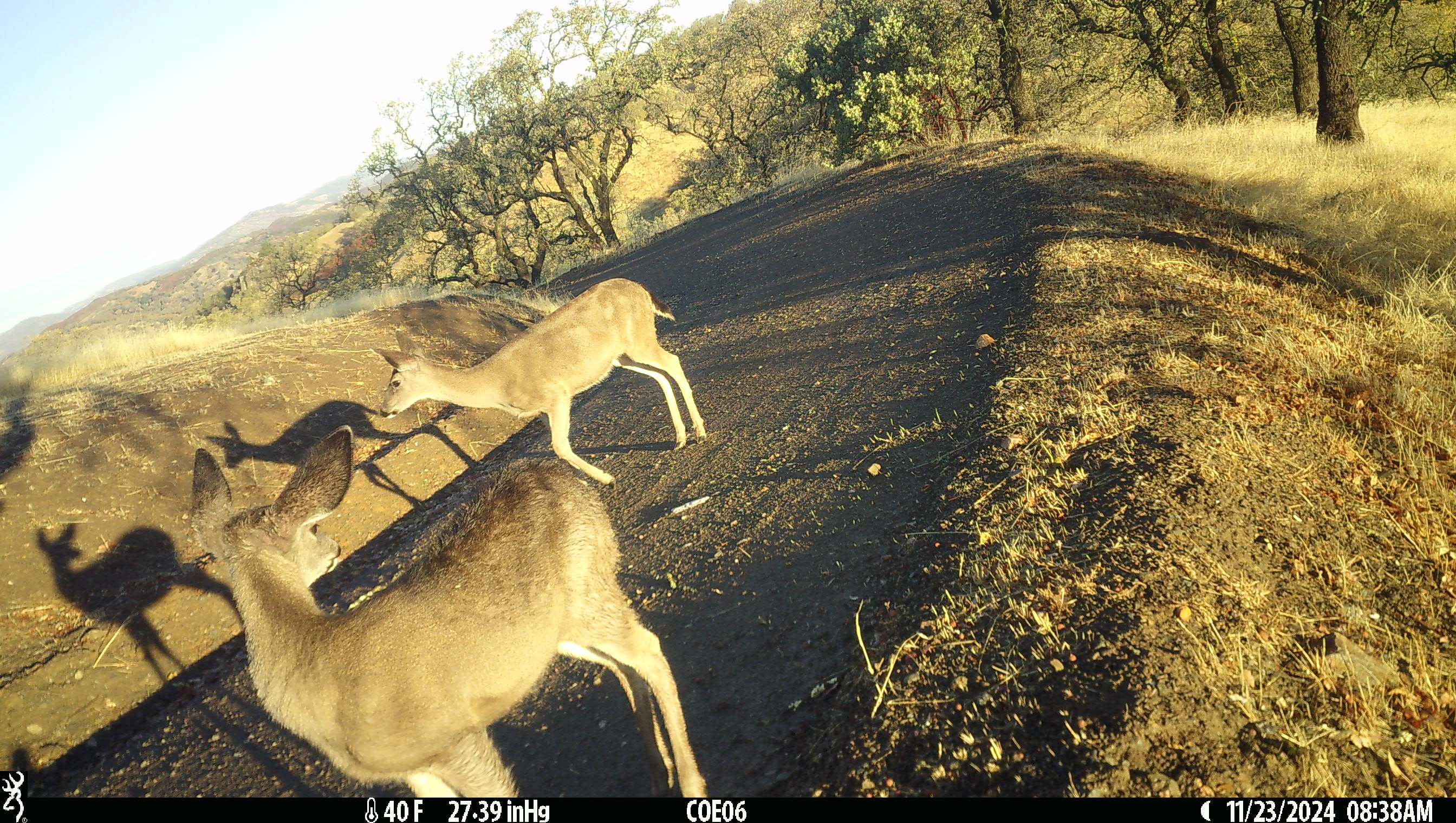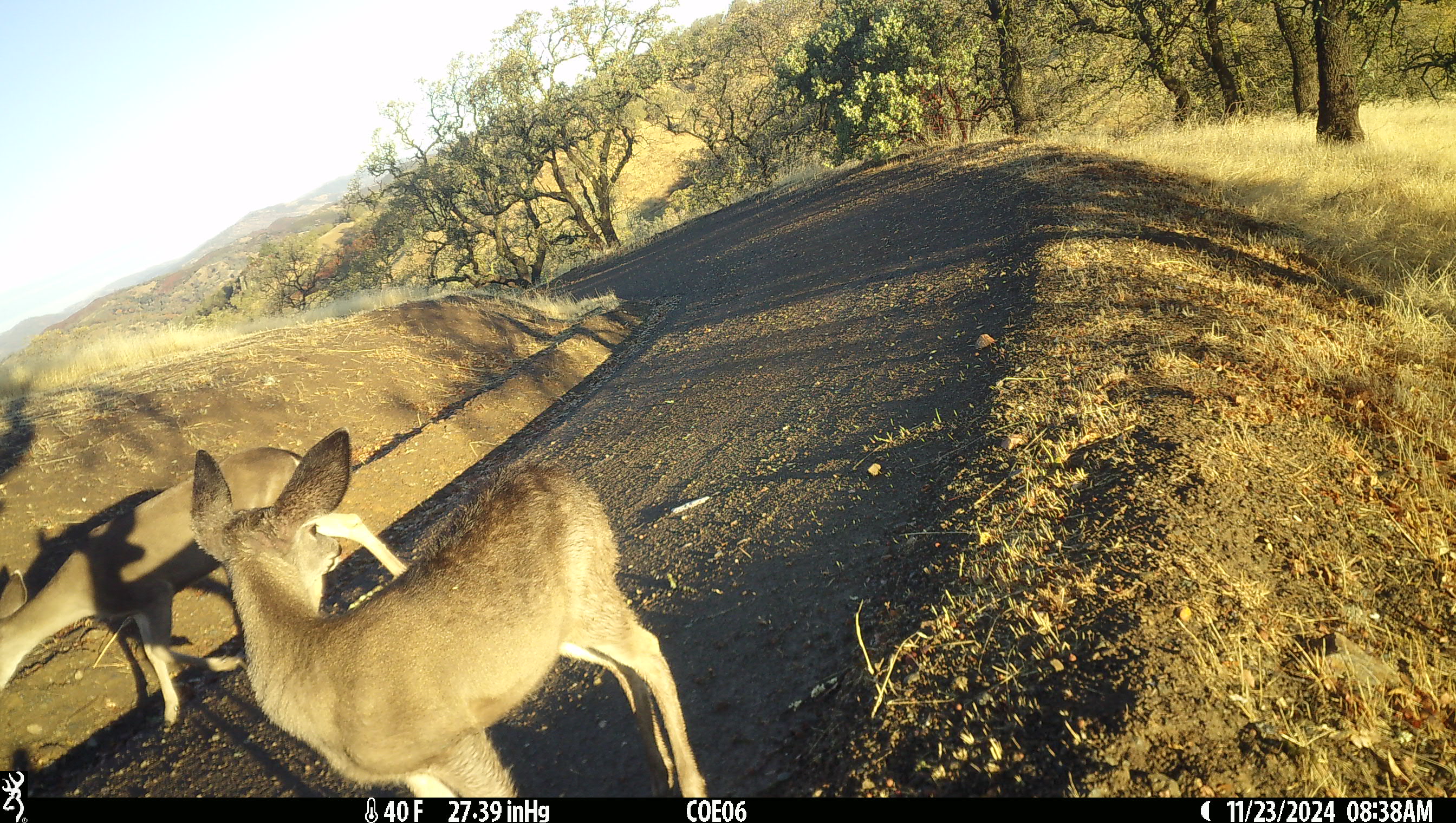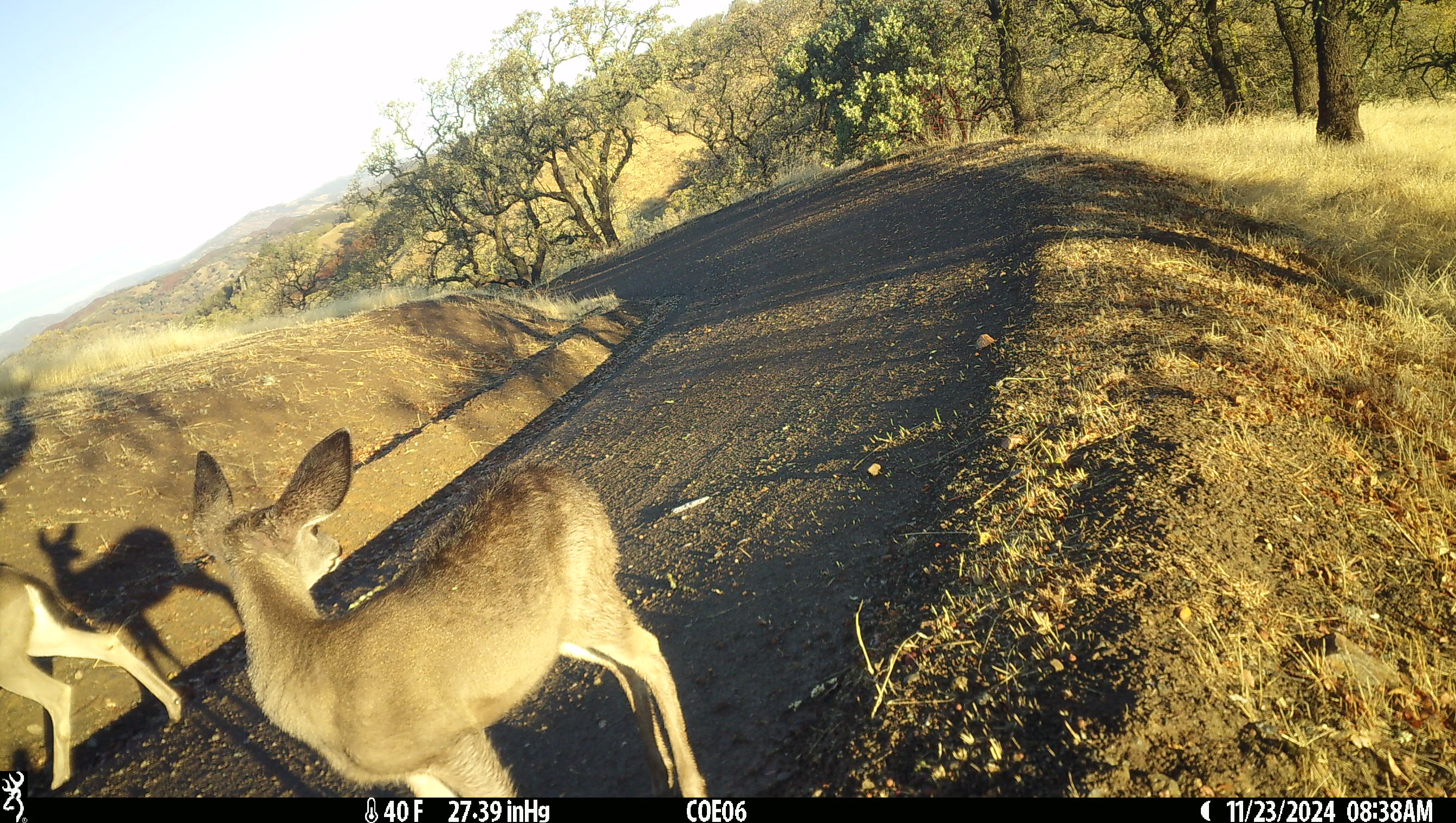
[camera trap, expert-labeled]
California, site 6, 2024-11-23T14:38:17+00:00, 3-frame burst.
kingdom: Animalia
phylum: Chordata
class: Mammalia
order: Artiodactyla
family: Cervidae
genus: Odocoileus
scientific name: Odocoileus hemionus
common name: mule deer